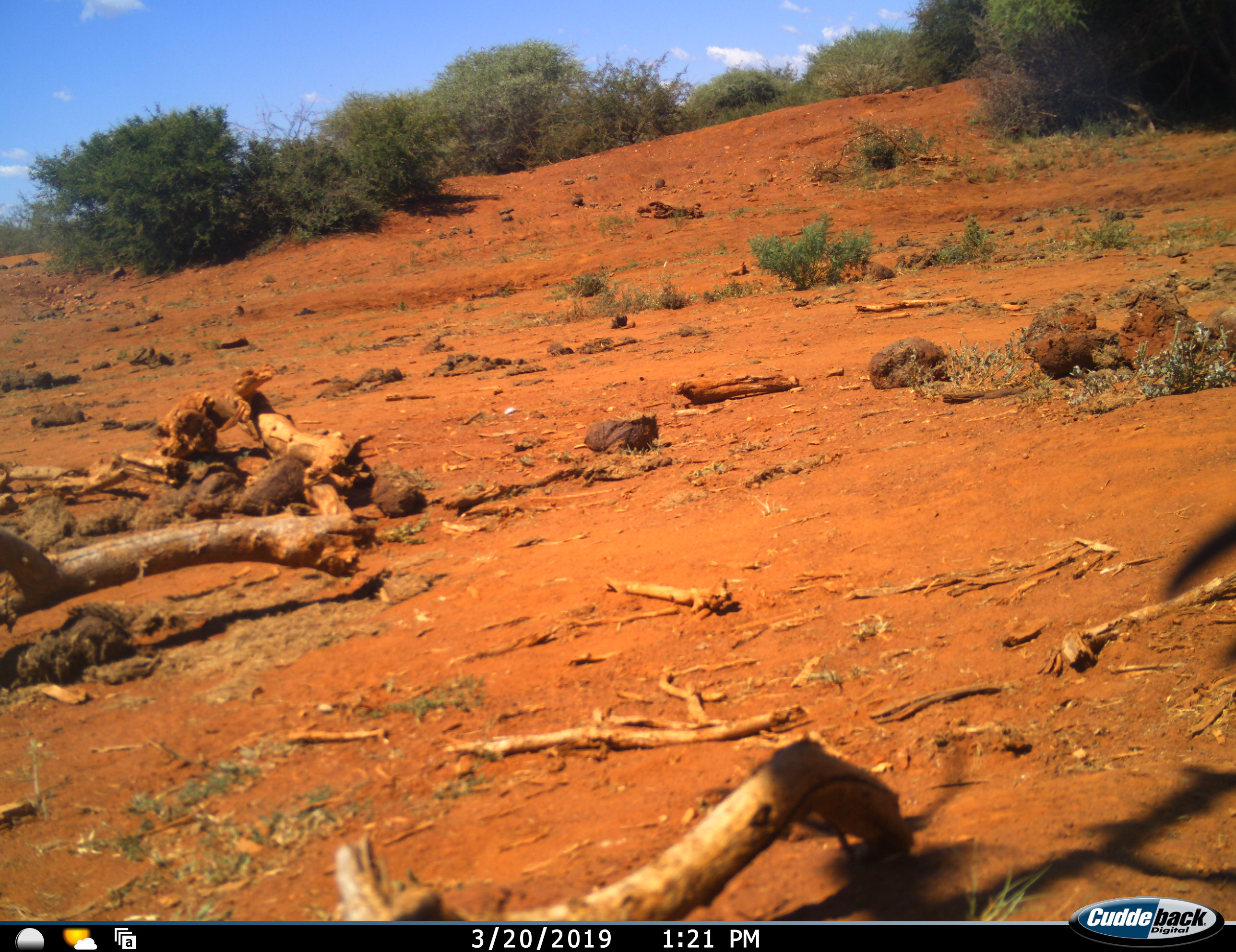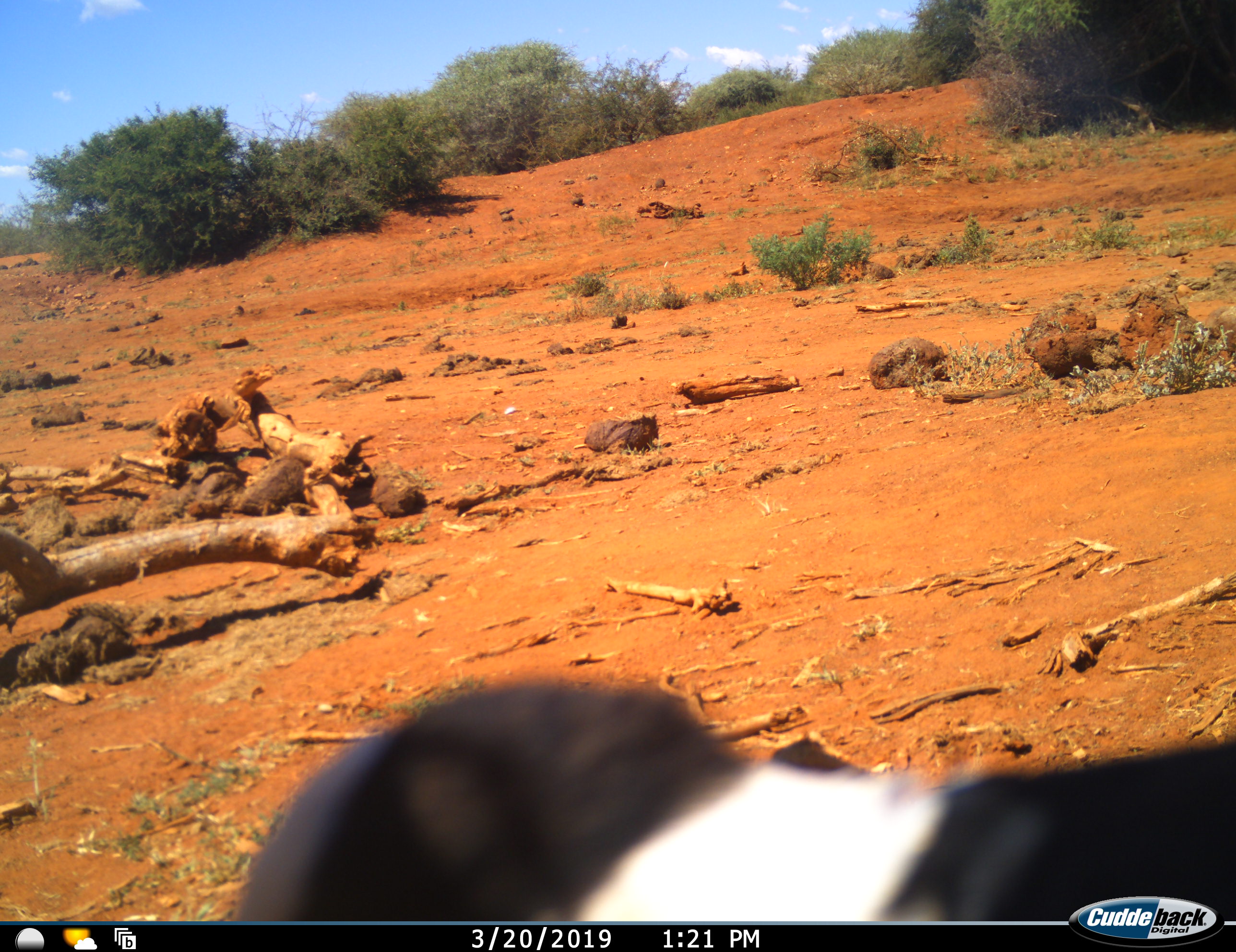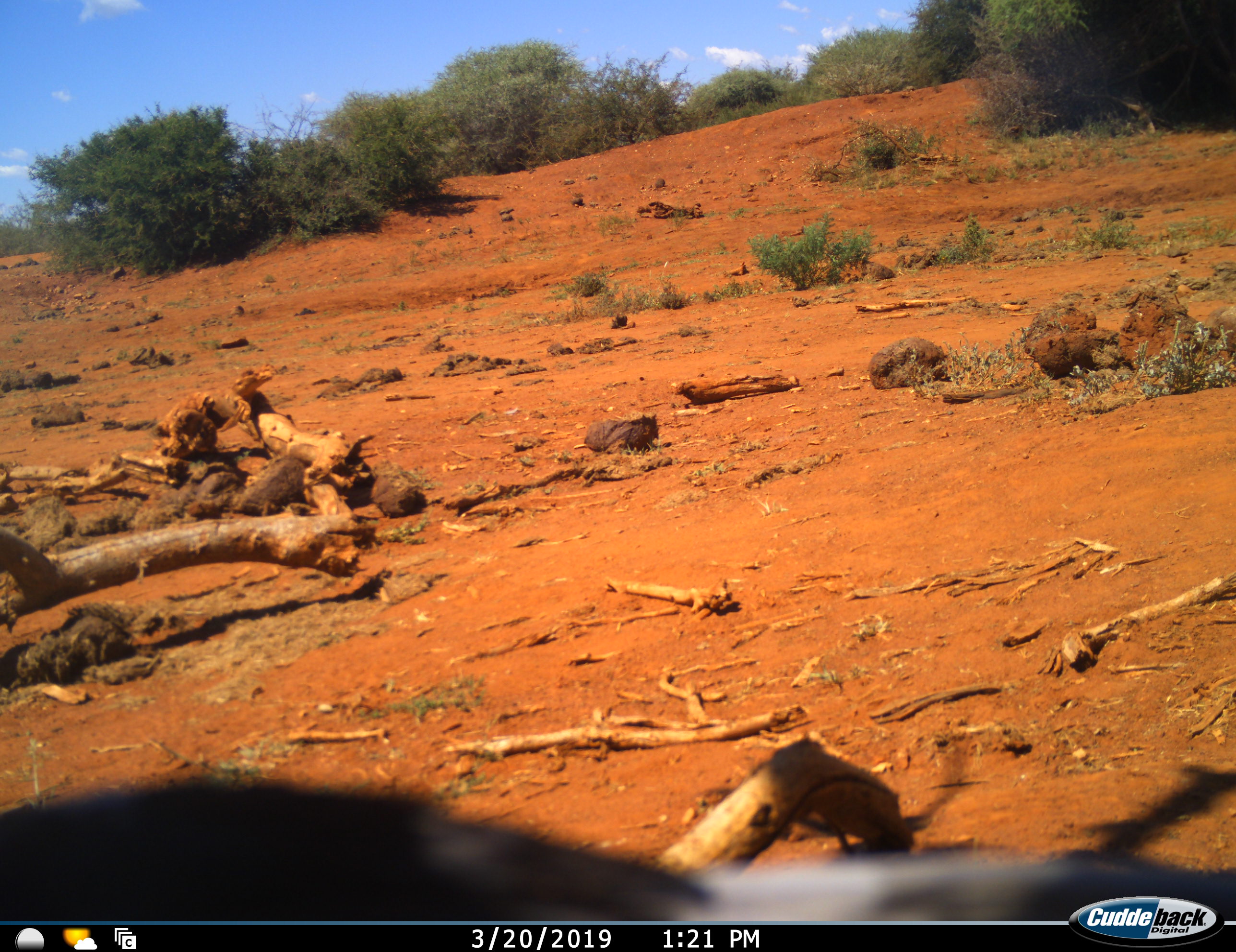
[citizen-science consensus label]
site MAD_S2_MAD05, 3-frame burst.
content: unidentified animal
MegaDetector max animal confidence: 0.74